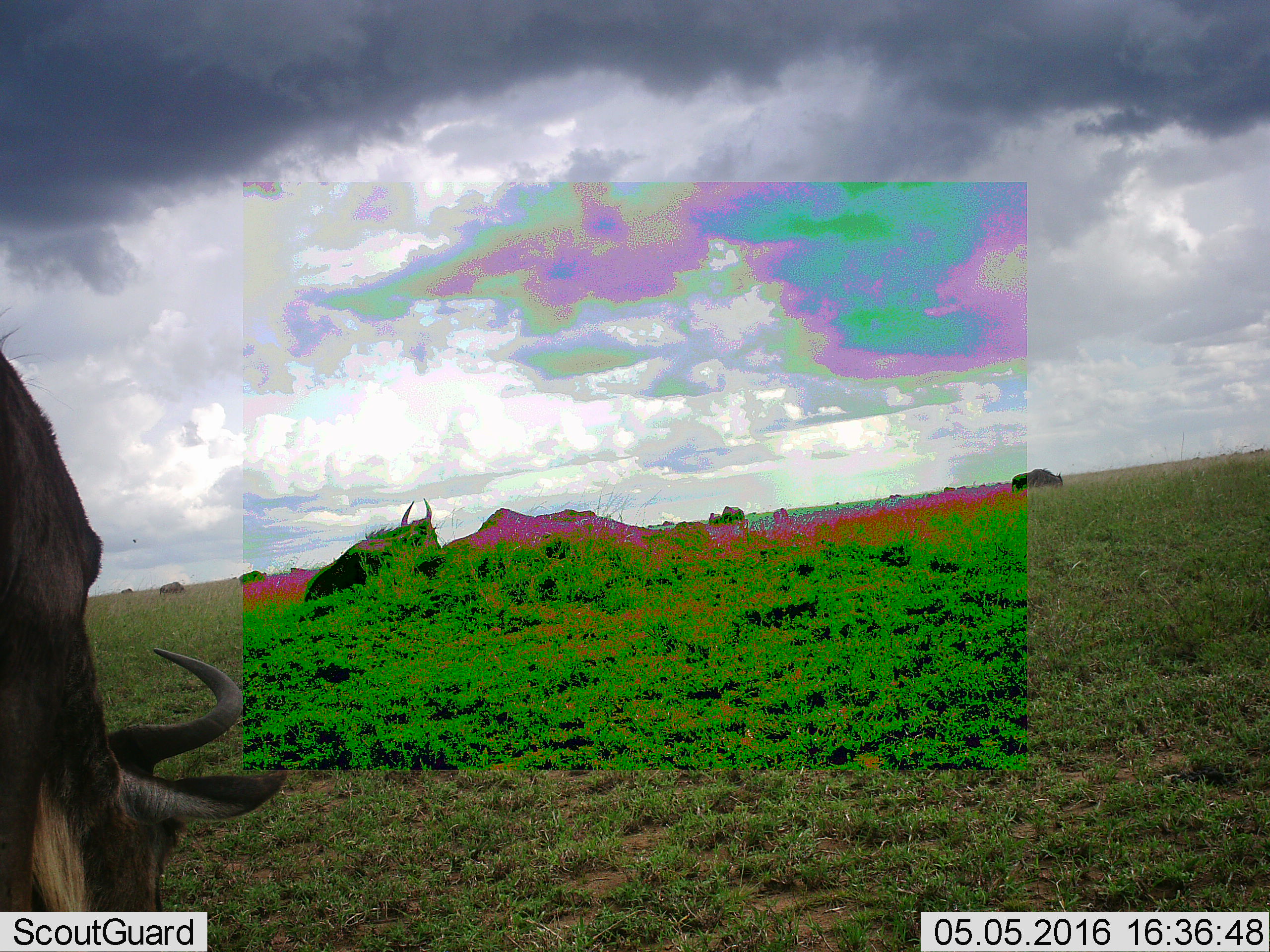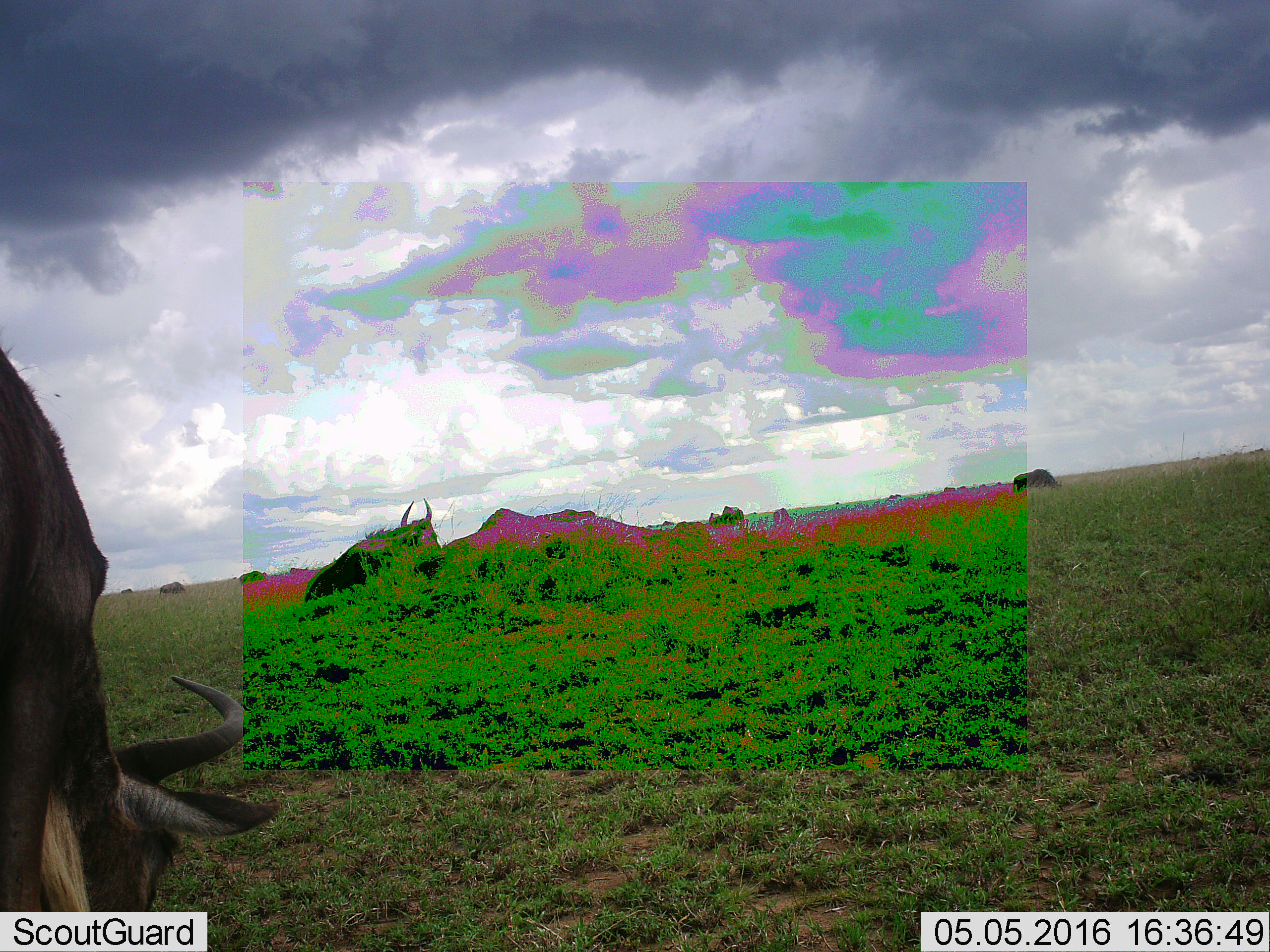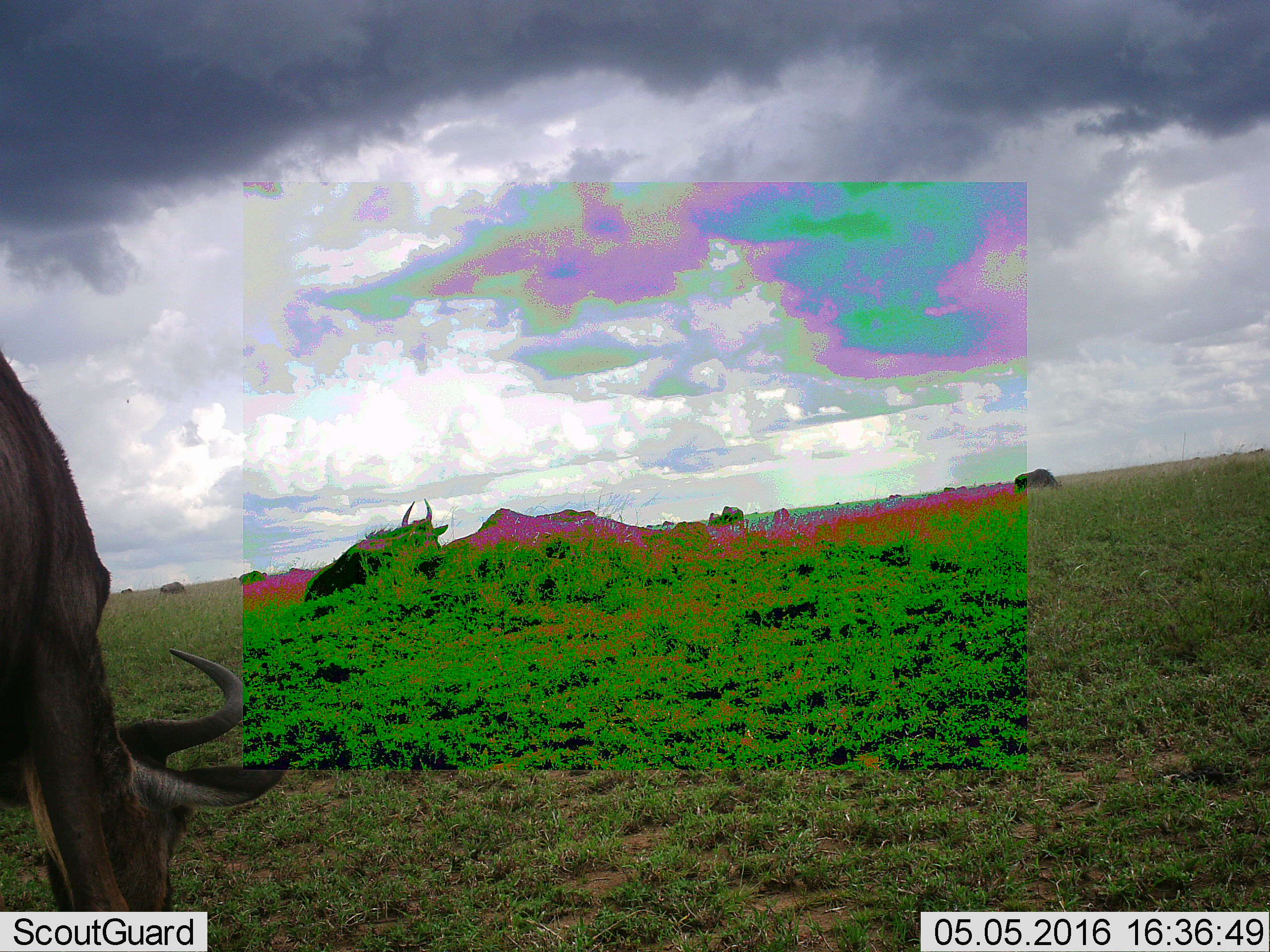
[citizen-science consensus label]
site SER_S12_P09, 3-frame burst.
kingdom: Animalia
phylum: Chordata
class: Mammalia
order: Artiodactyla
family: Bovidae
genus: Connochaetes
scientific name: Connochaetes taurinus taurinus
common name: blue wildebeest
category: wildebeestblue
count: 11-50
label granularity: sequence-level